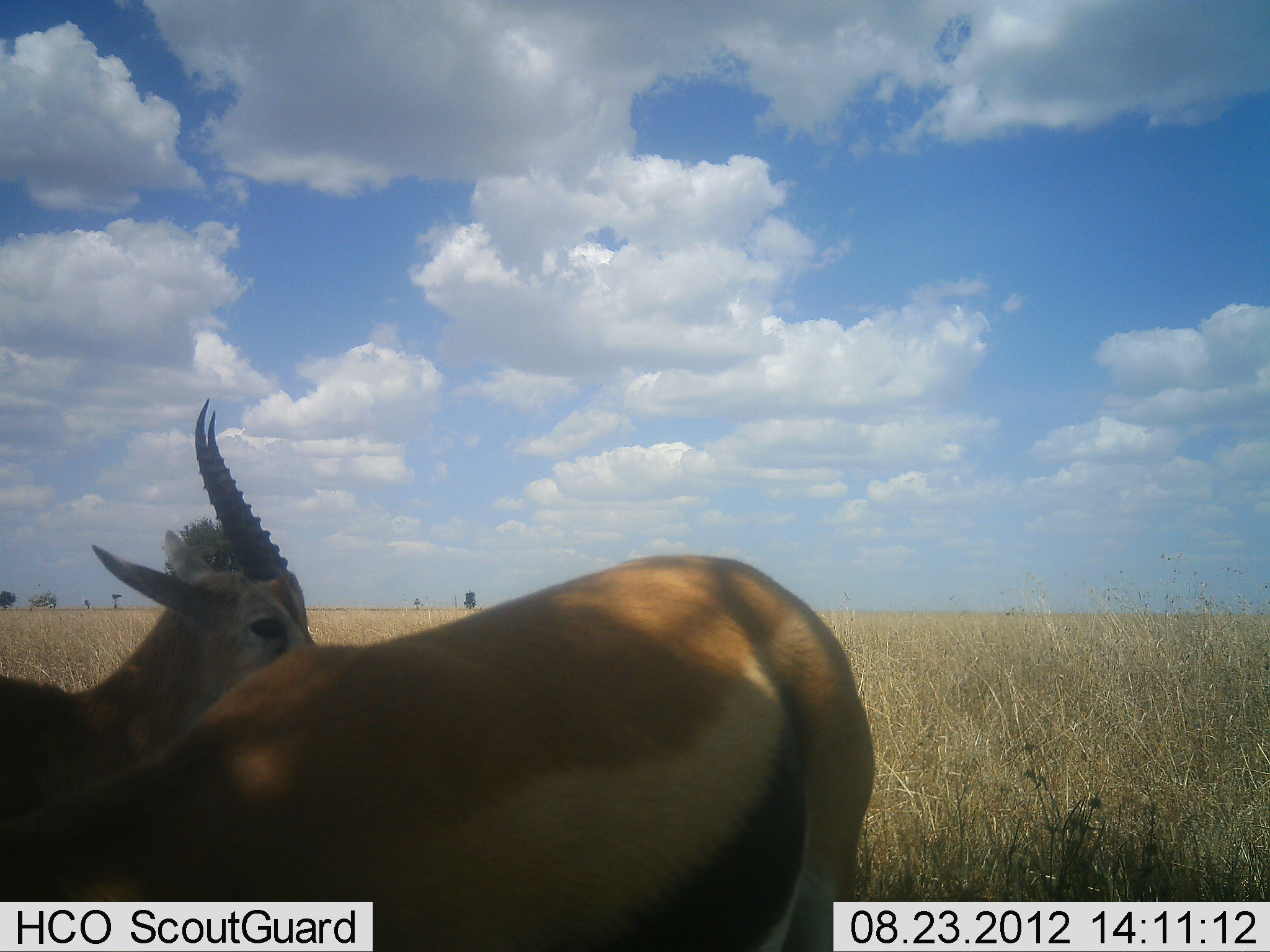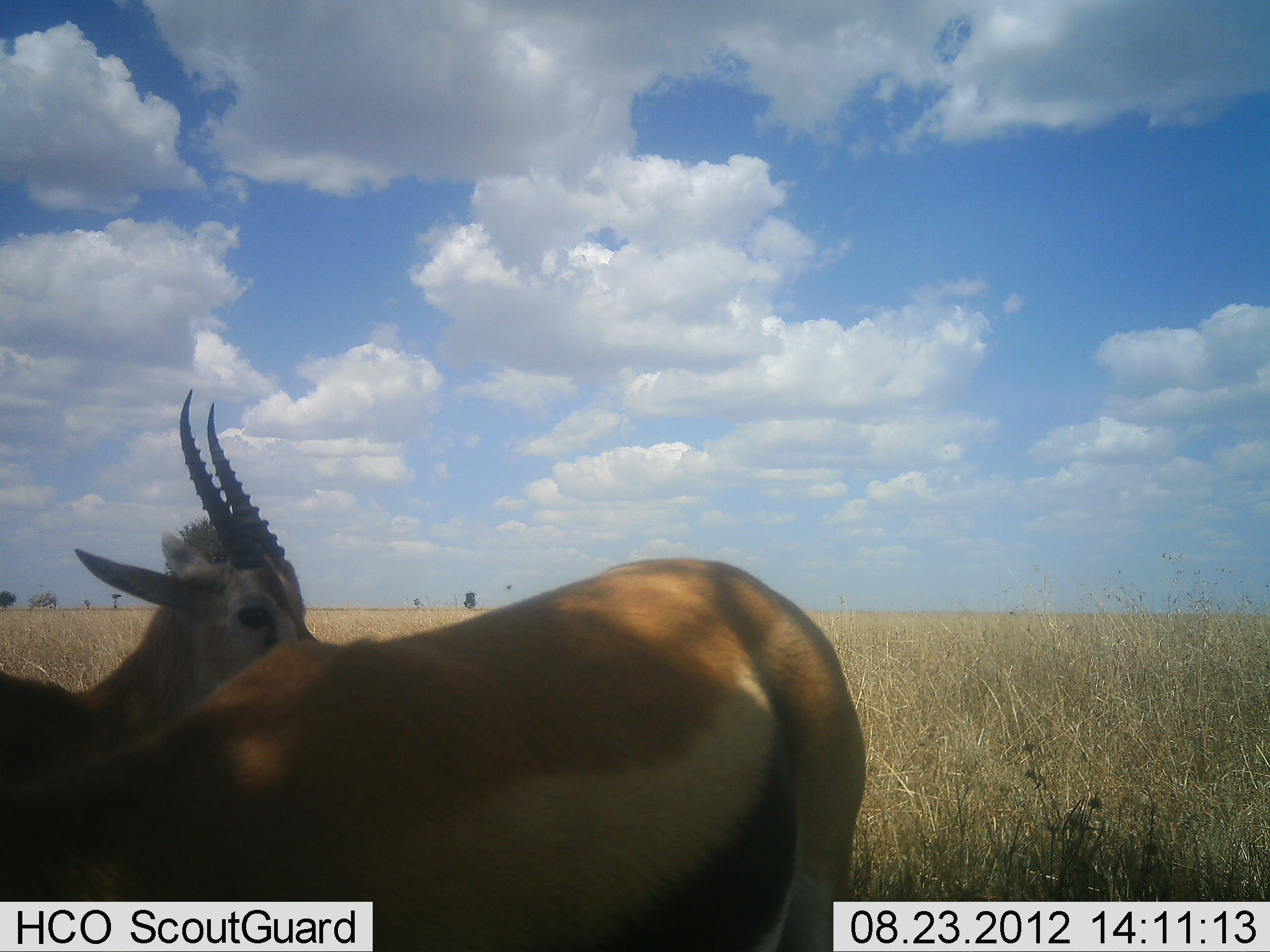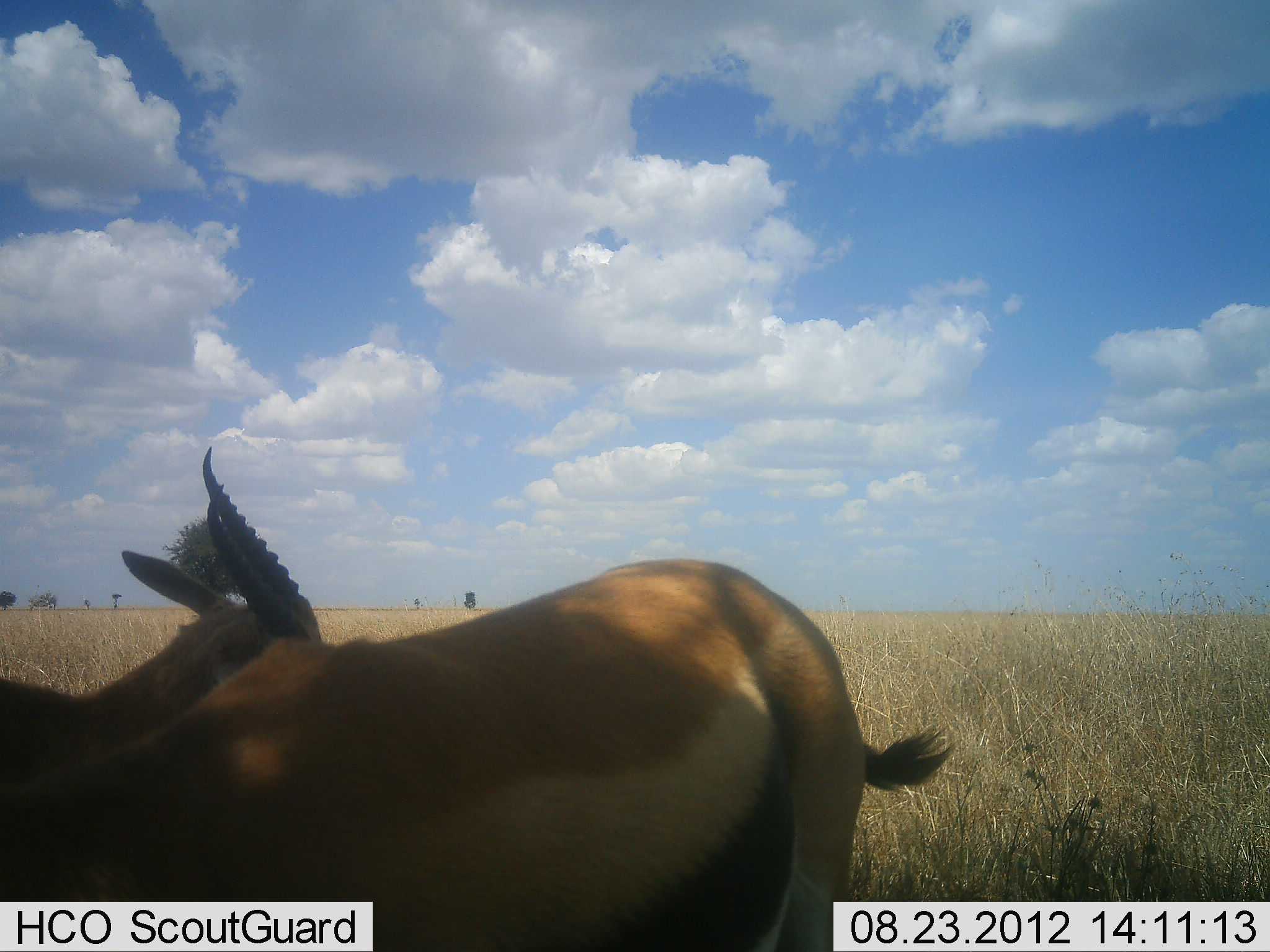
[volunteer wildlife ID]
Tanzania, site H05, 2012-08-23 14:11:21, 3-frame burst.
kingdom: Animalia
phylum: Chordata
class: Mammalia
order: Artiodactyla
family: Bovidae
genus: Eudorcas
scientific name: Eudorcas thomsonii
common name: thomson's gazelle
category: gazellethomsons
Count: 2.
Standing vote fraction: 100%.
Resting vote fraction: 0%.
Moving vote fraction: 0%.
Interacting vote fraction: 10%.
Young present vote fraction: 0%.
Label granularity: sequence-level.